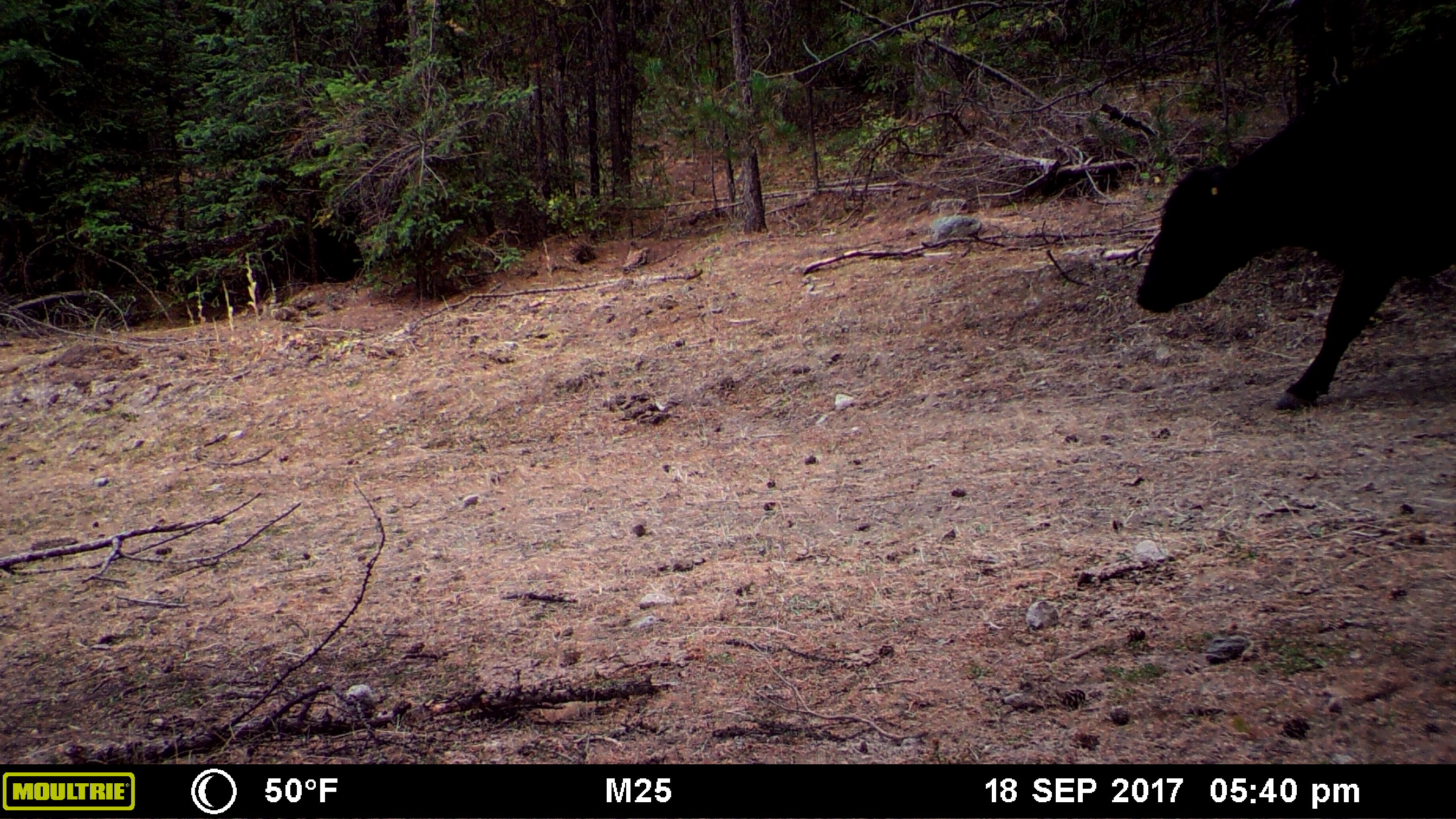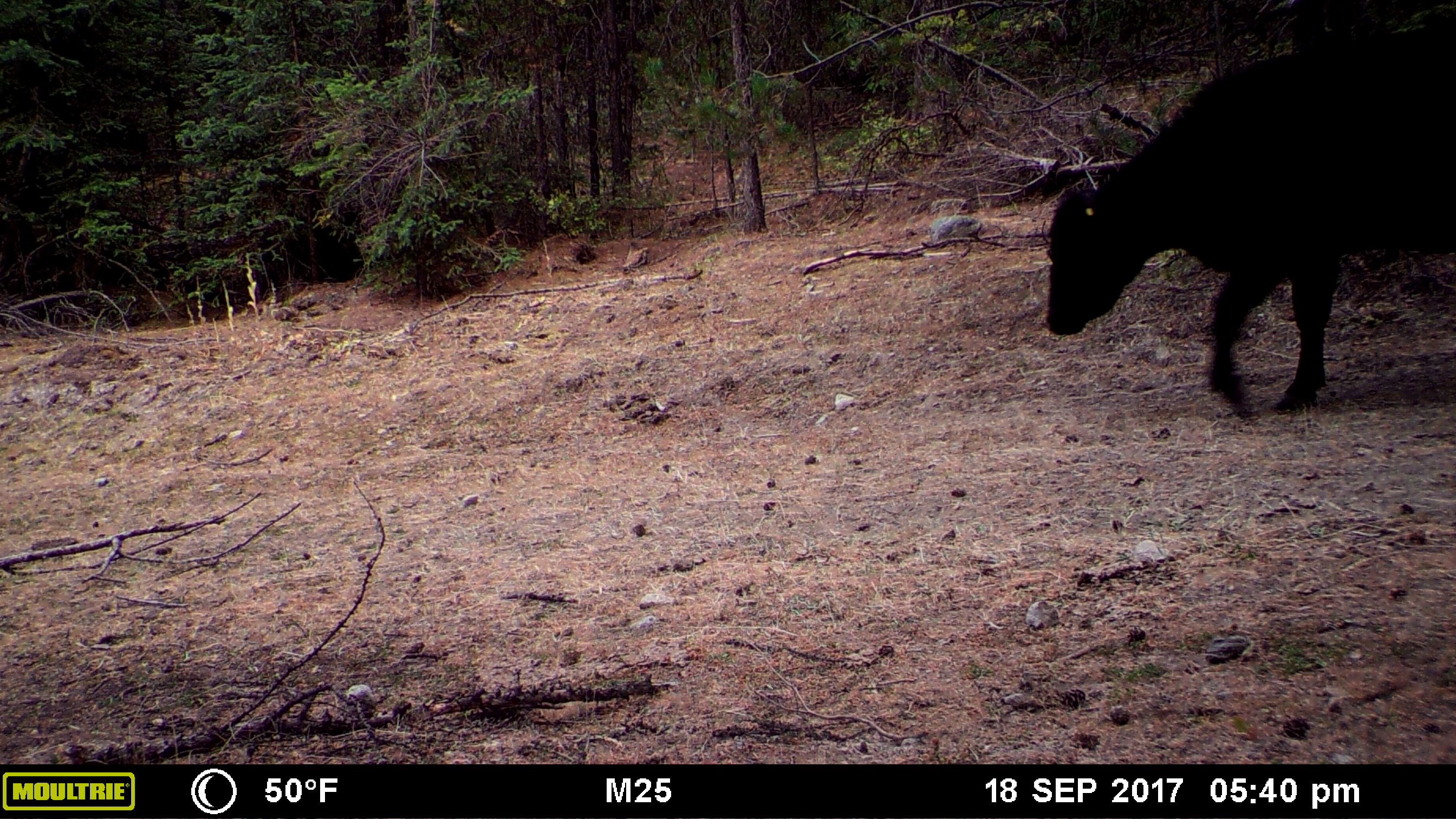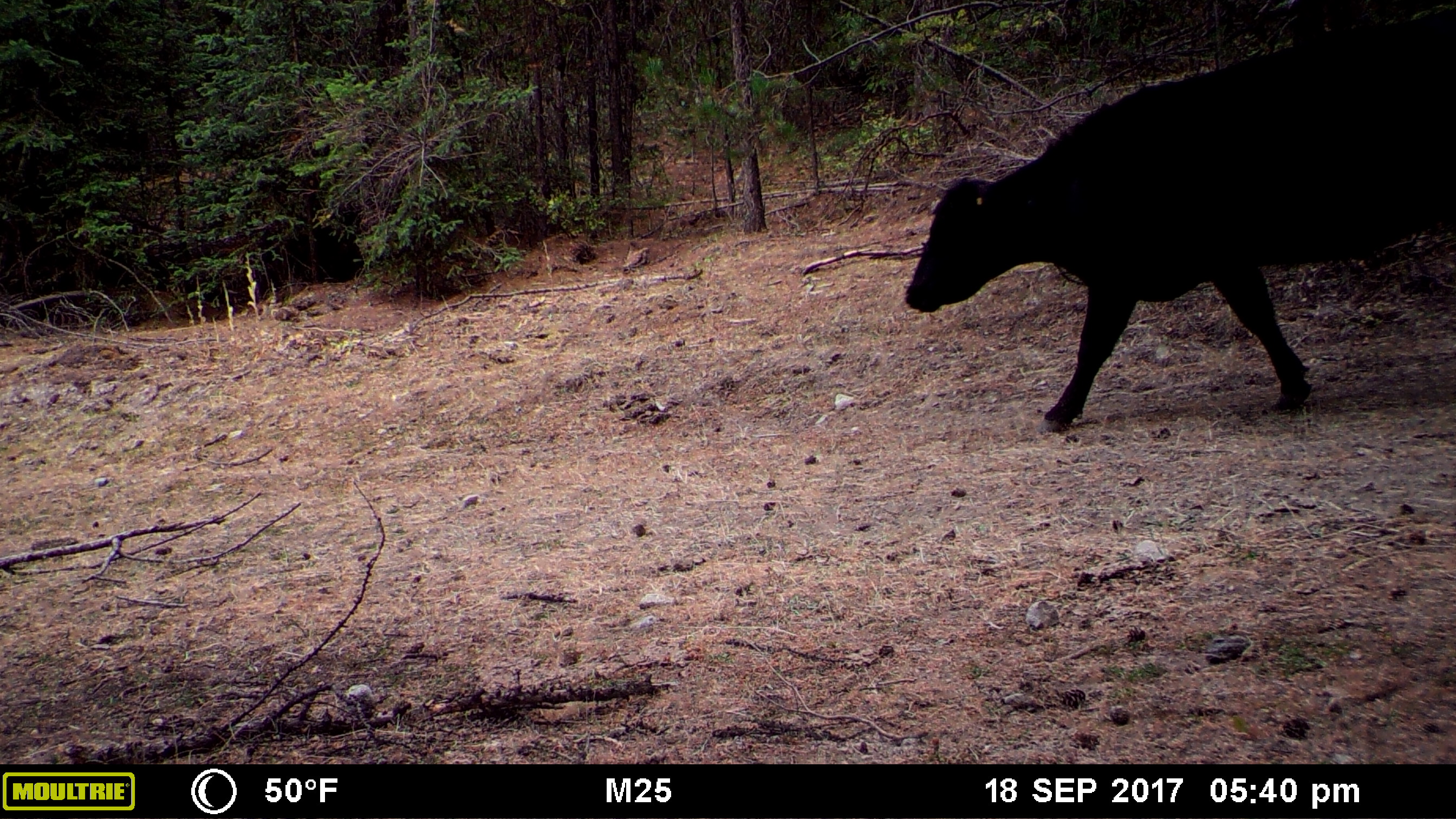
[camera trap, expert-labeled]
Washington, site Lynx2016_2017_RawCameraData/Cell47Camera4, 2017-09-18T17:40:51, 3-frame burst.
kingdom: Animalia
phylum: Chordata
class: Mammalia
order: Artiodactyla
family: Bovidae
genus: Bos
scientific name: Bos taurus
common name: domestic cattle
Domestic cattle (Bos taurus). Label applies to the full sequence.